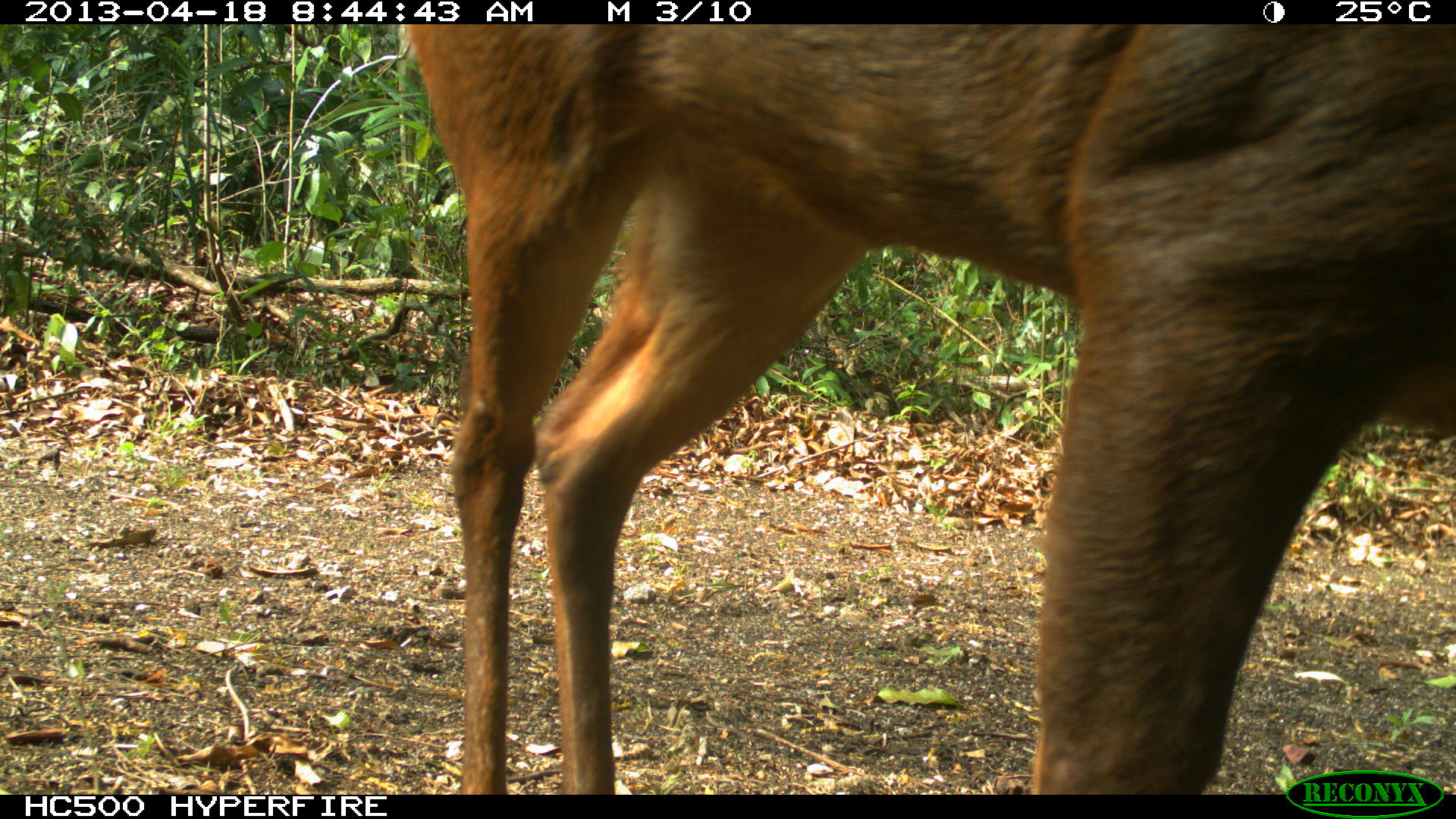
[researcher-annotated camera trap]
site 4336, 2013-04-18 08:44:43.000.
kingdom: Animalia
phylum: Chordata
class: Mammalia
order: Artiodactyla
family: Cervidae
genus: Mazama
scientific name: Mazama temama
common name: central american red brocket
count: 1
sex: female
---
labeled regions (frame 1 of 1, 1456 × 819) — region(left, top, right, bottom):
mazama temama: region(406, 24, 1456, 794)